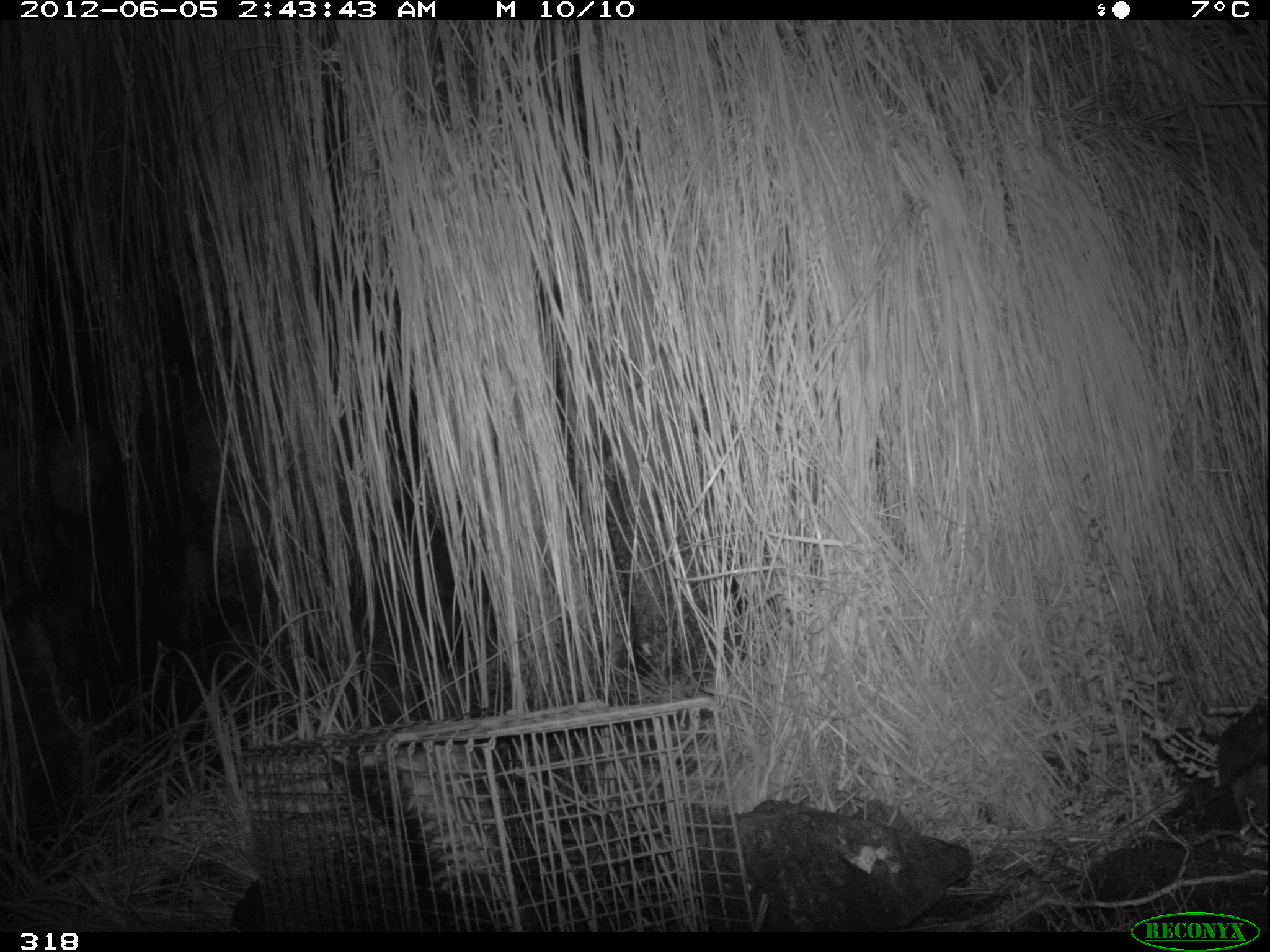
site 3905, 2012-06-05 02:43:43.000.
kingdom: Animalia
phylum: Chordata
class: Mammalia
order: Didelphimorphia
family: Didelphidae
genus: Didelphis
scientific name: Didelphis pernigra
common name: andean white-eared opossum